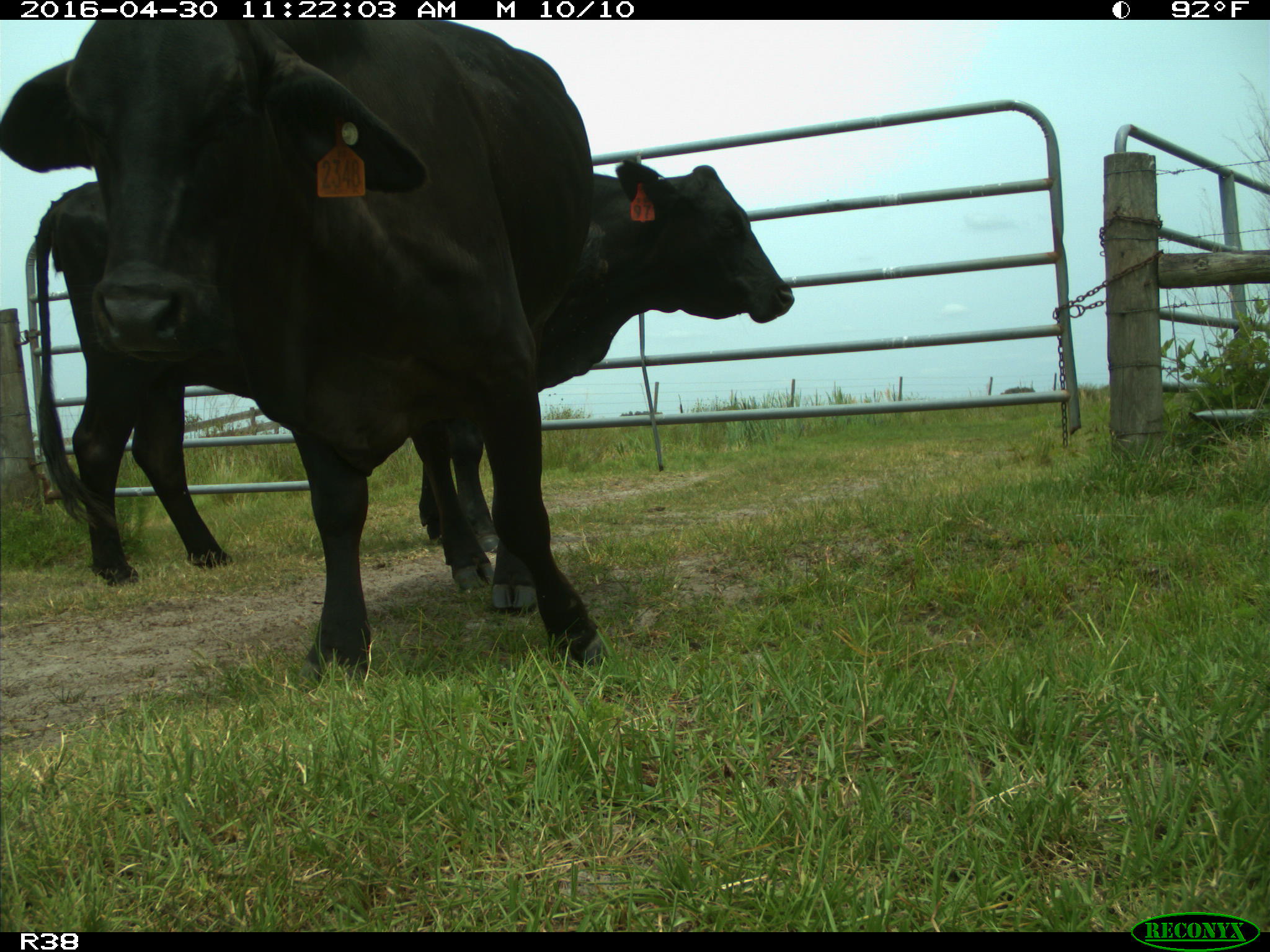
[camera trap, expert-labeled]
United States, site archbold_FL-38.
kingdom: Animalia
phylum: Chordata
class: Mammalia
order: Artiodactyla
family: Bovidae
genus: Bos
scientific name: Bos taurus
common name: domestic cow